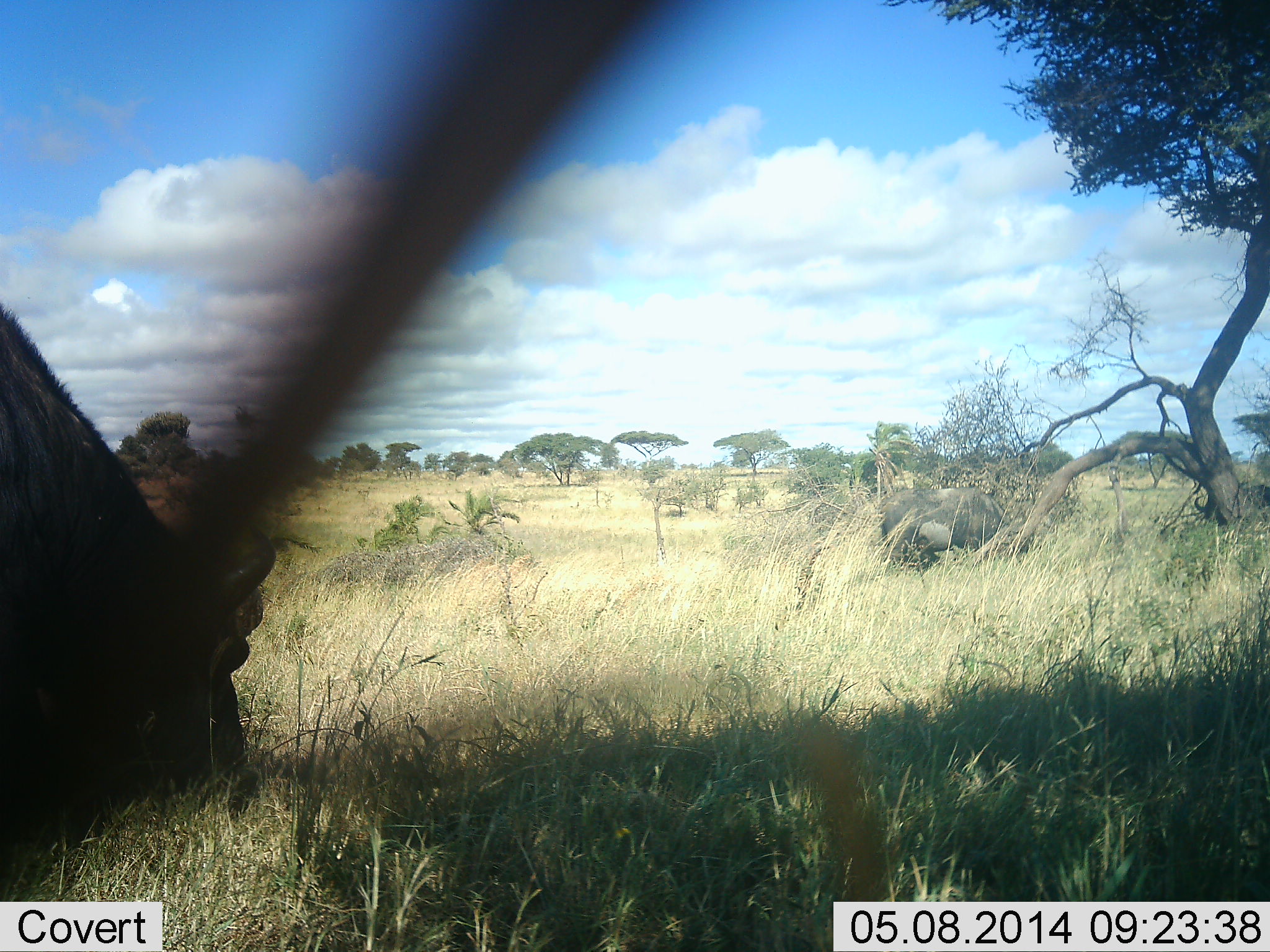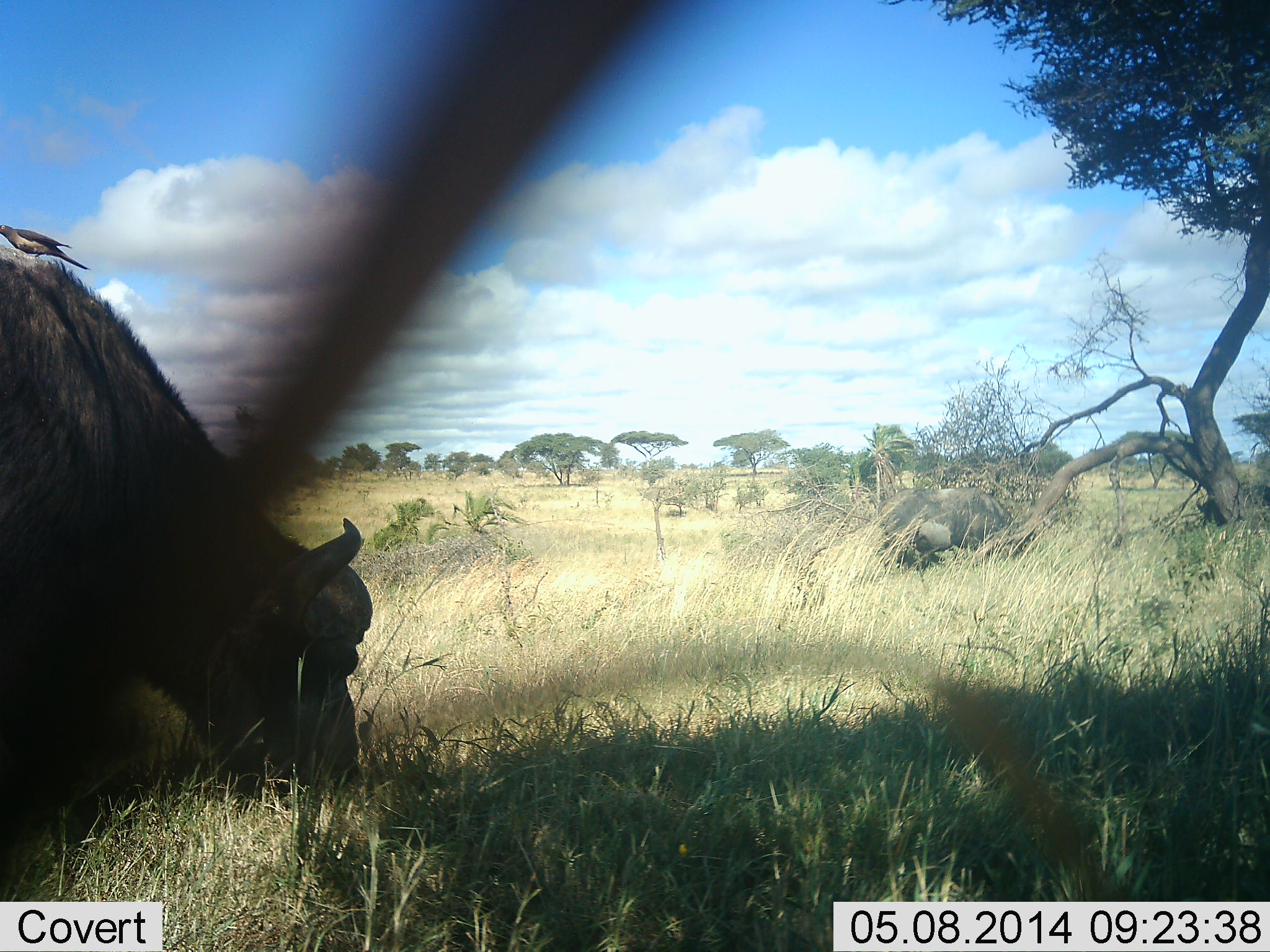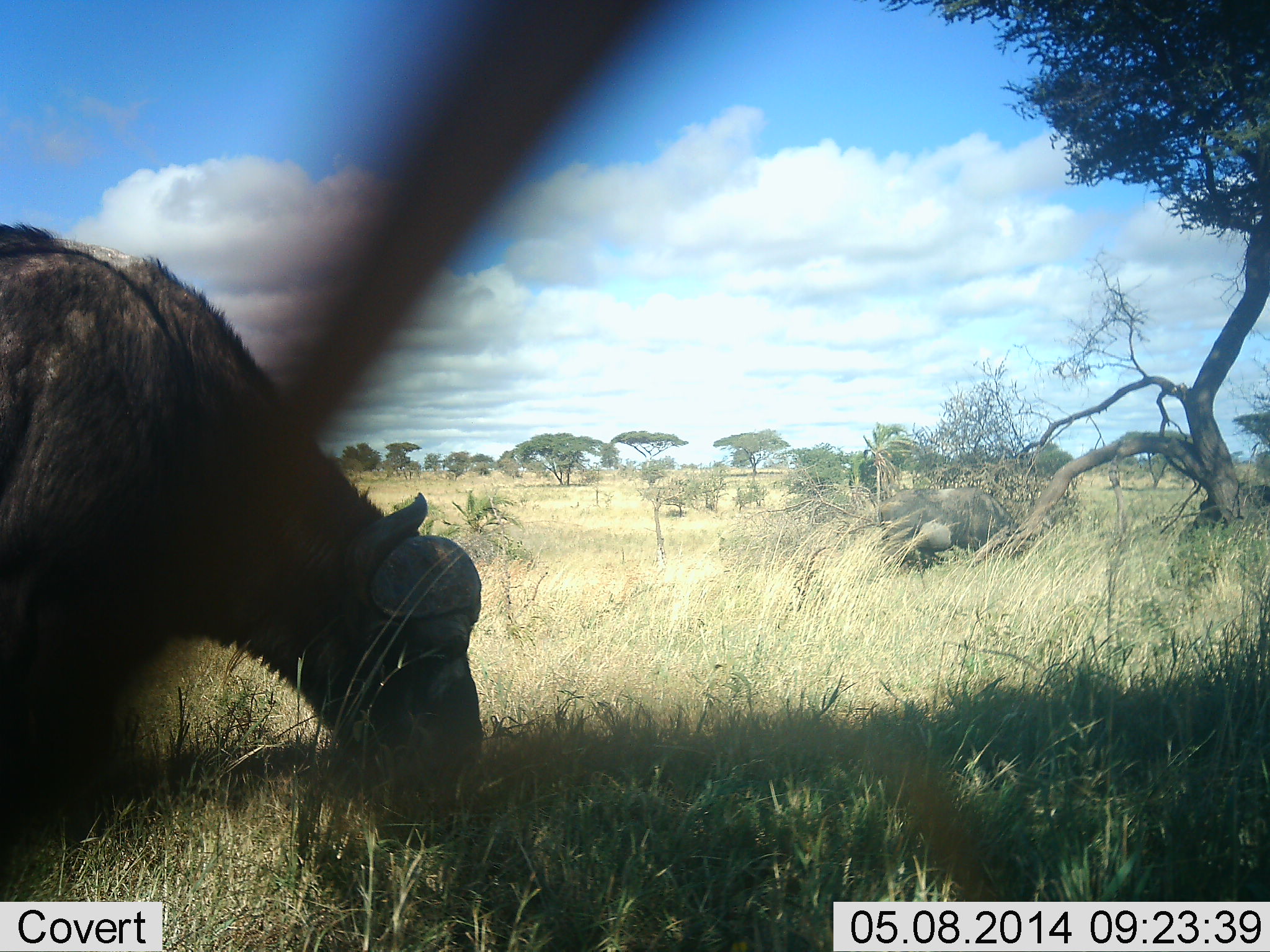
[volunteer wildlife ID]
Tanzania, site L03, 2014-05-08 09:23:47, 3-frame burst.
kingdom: Animalia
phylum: Chordata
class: Mammalia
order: Artiodactyla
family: Bovidae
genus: Syncerus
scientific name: Syncerus caffer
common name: cape buffalo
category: buffalo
Buffalo (cape buffalo) (Syncerus caffer), count 1. Behavior (volunteer vote fractions): standing 20%, resting 2%, moving 16%, interacting 0%. Young present (vote fraction): 0%. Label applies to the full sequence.